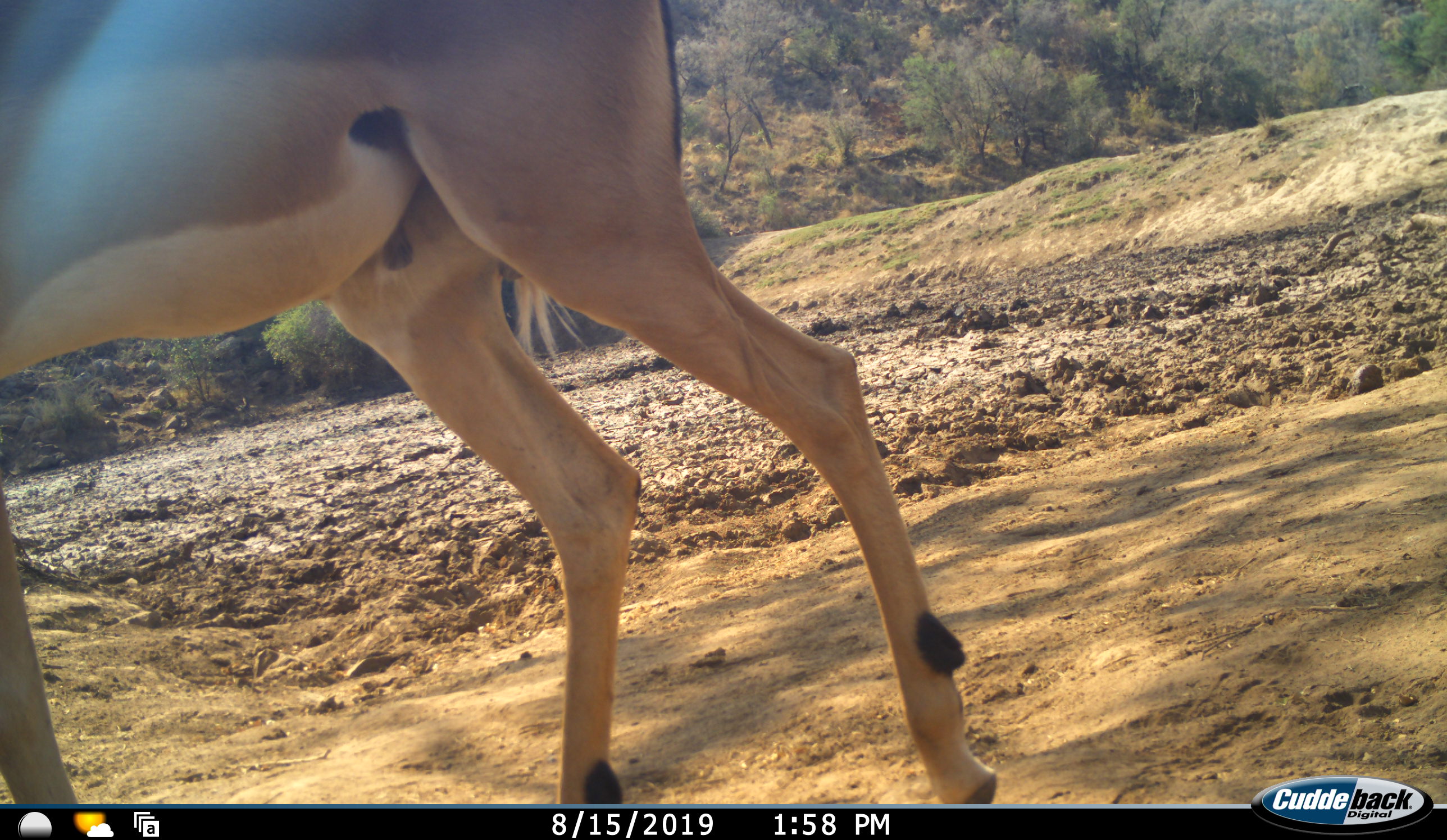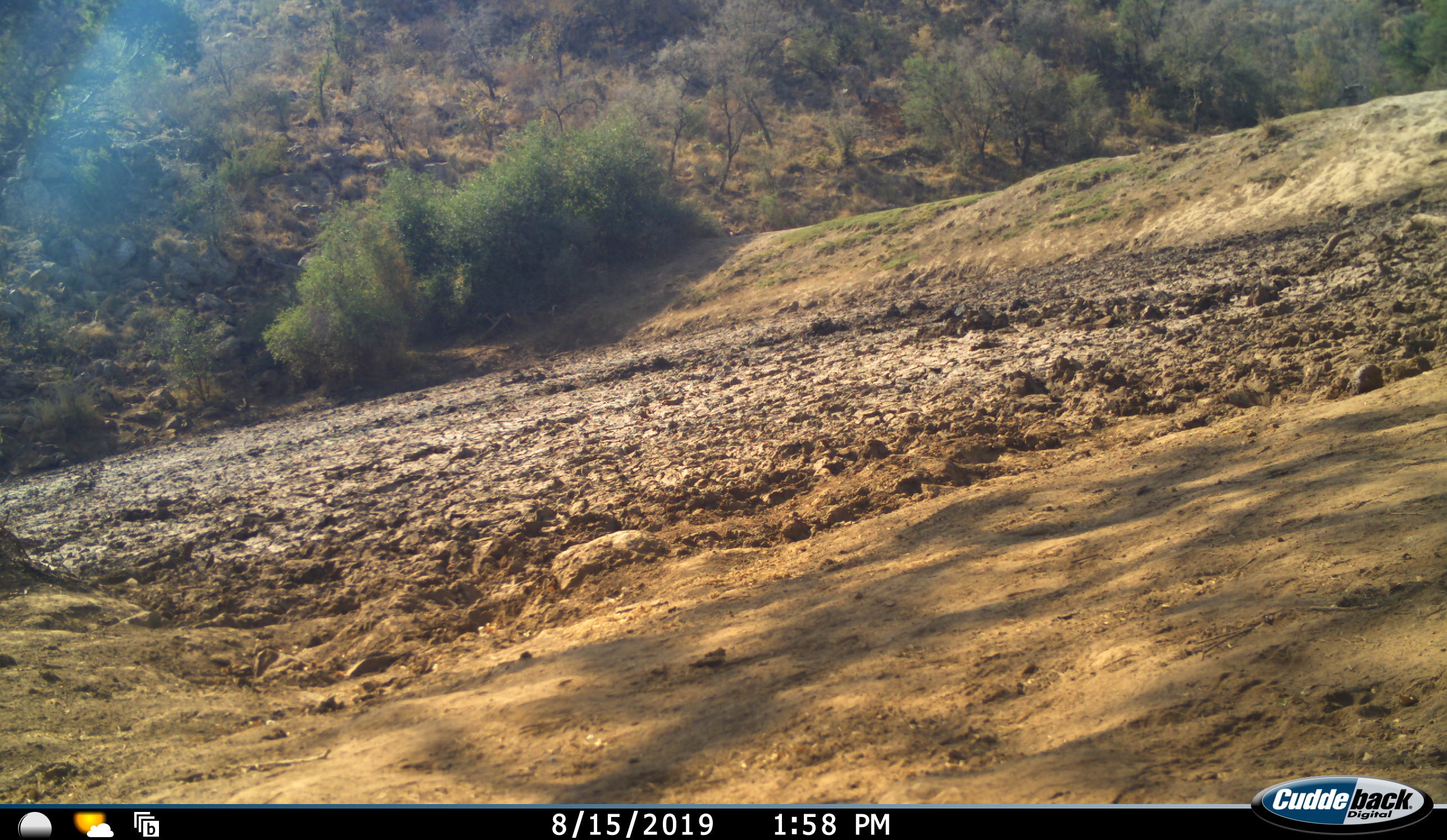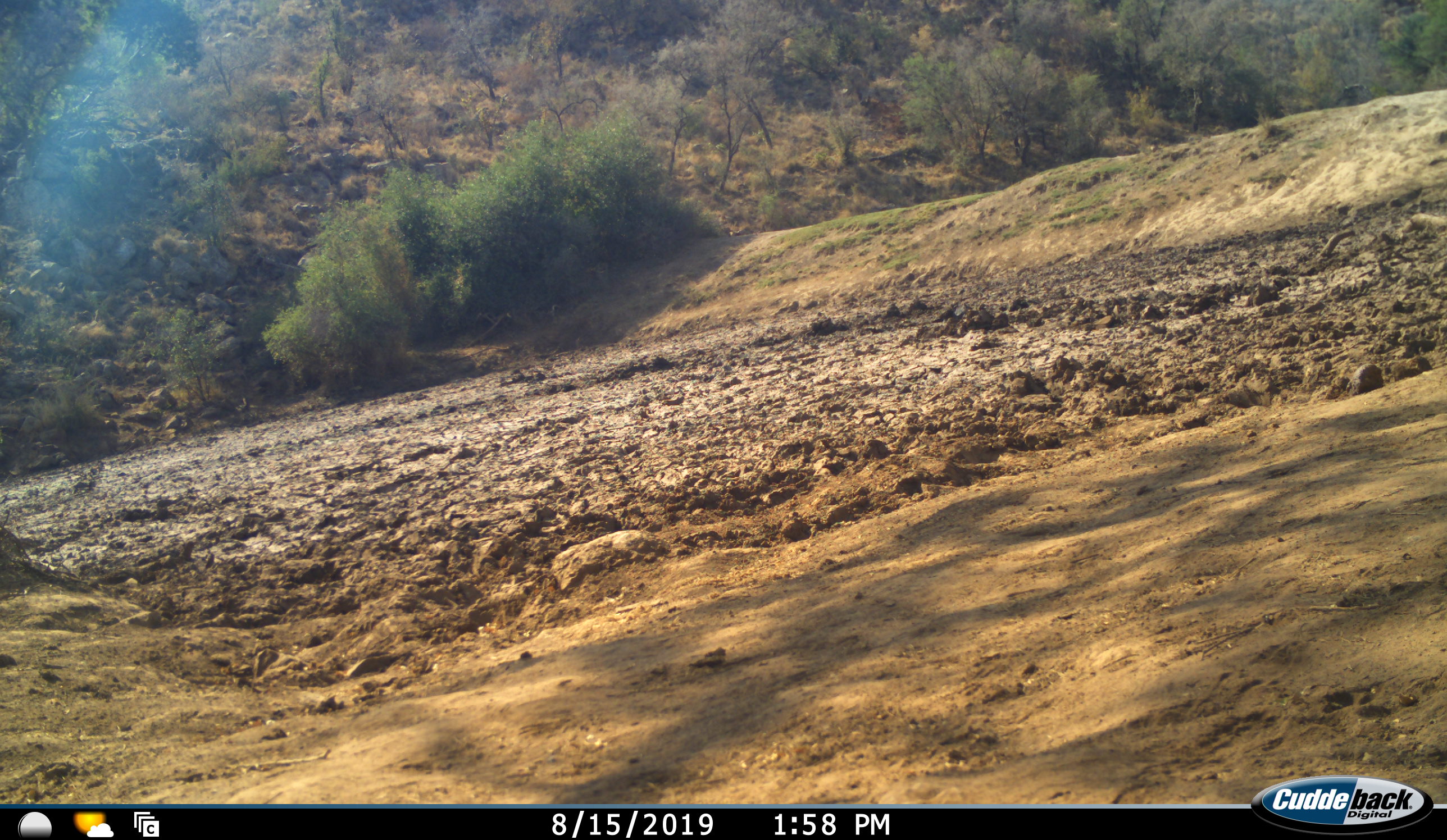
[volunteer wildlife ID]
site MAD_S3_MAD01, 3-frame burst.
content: unidentified animal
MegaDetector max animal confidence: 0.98